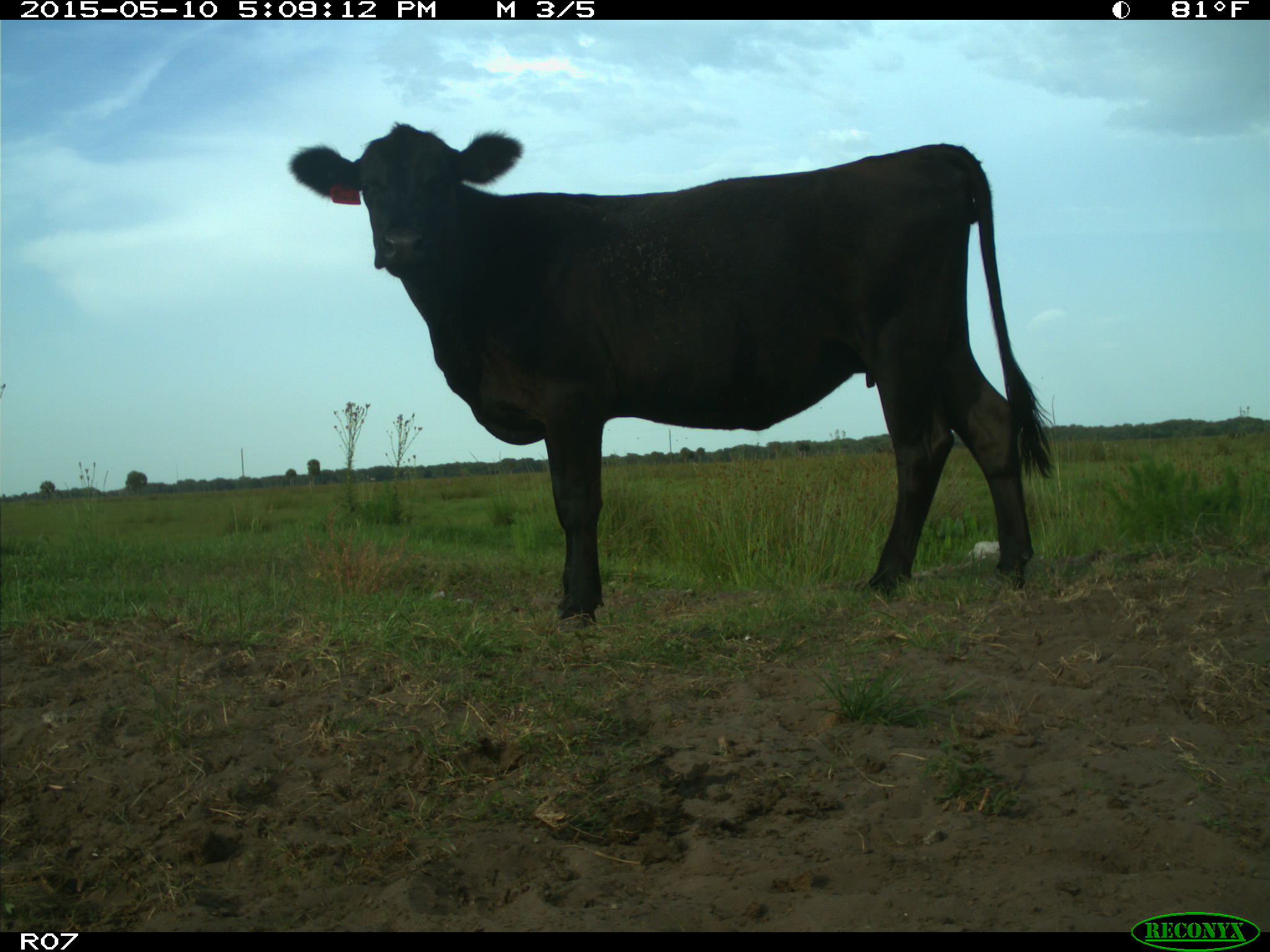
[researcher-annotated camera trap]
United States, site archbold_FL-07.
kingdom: Animalia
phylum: Chordata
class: Mammalia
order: Artiodactyla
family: Bovidae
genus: Bos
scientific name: Bos taurus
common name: domestic cow